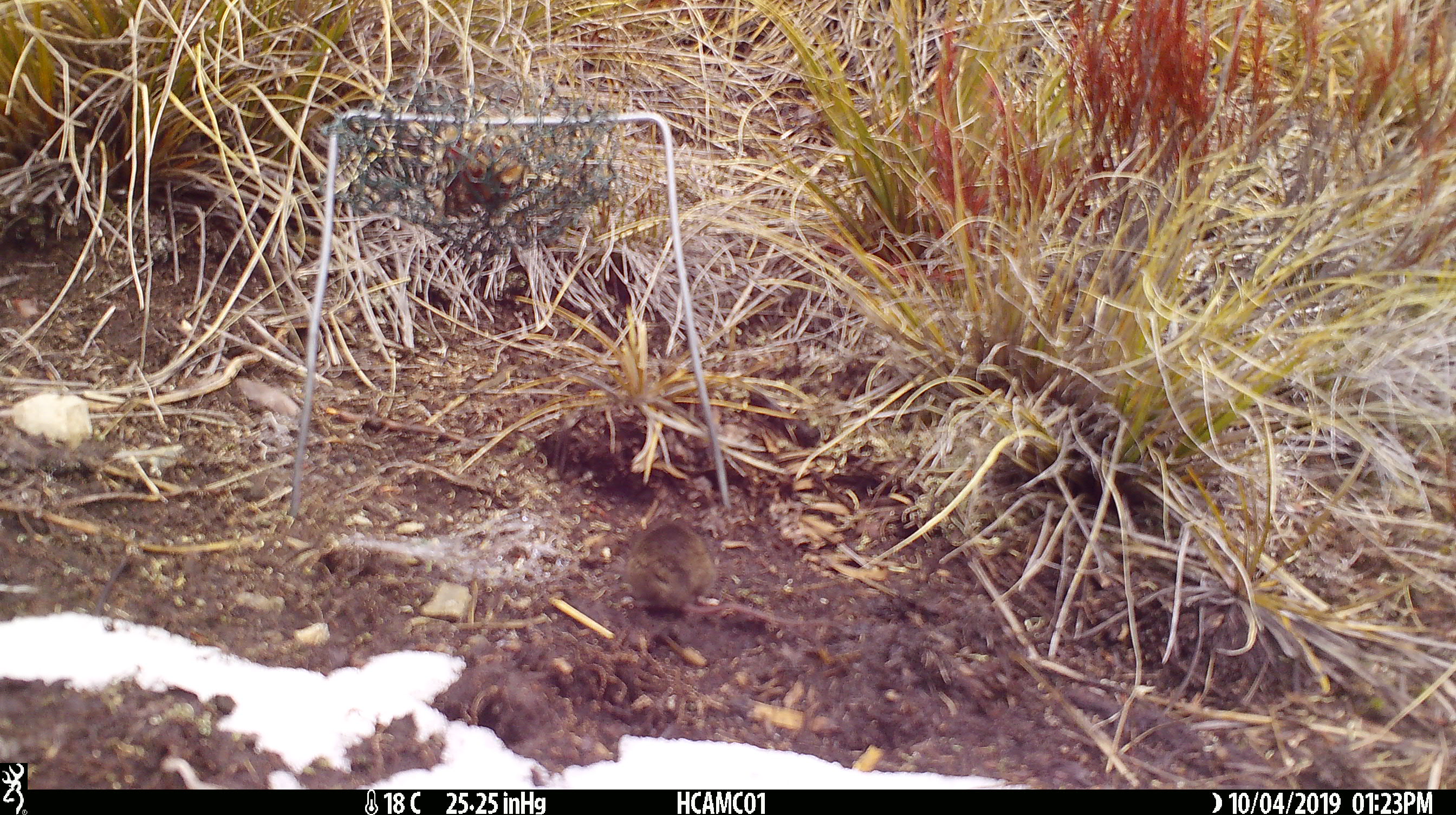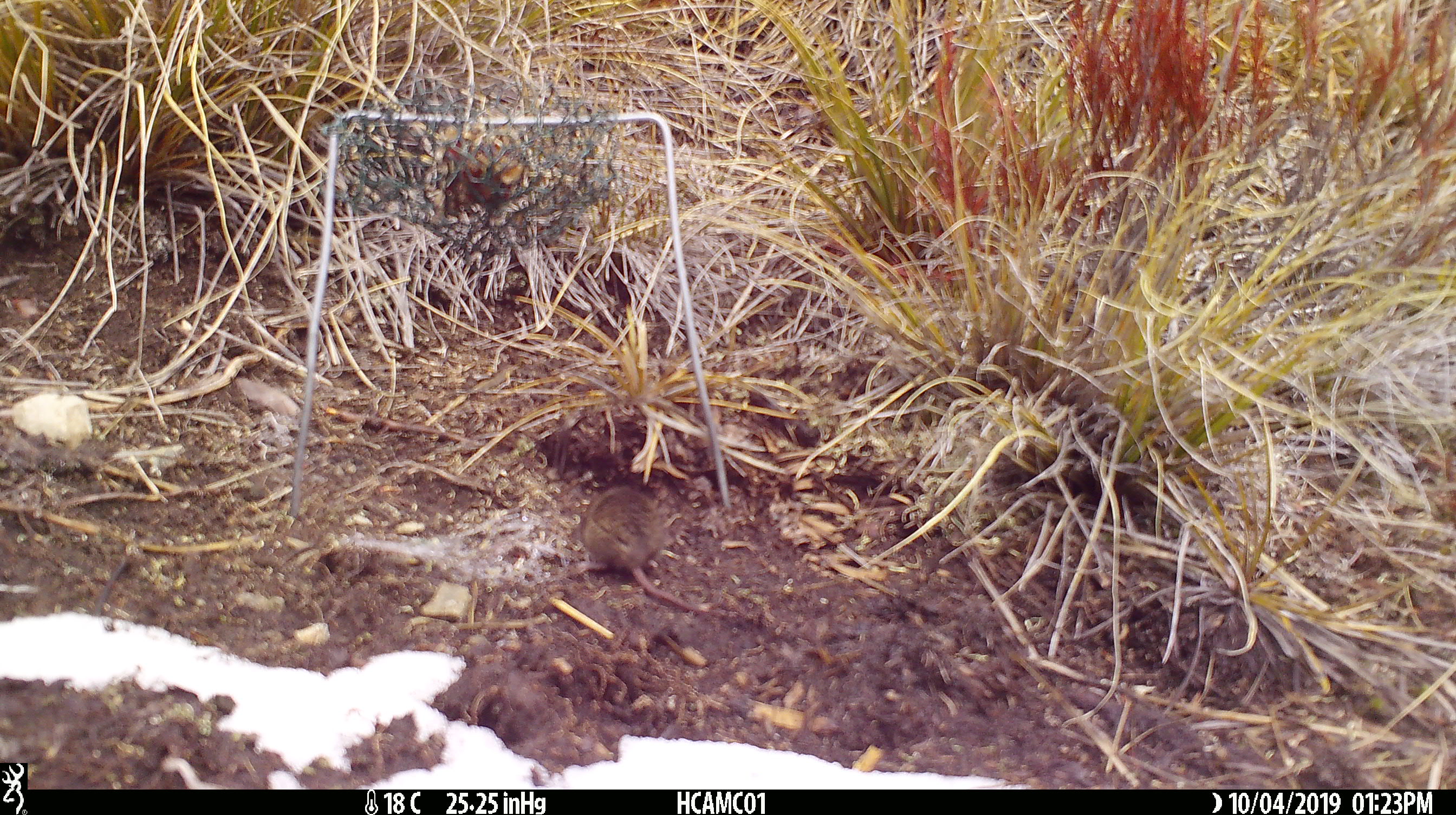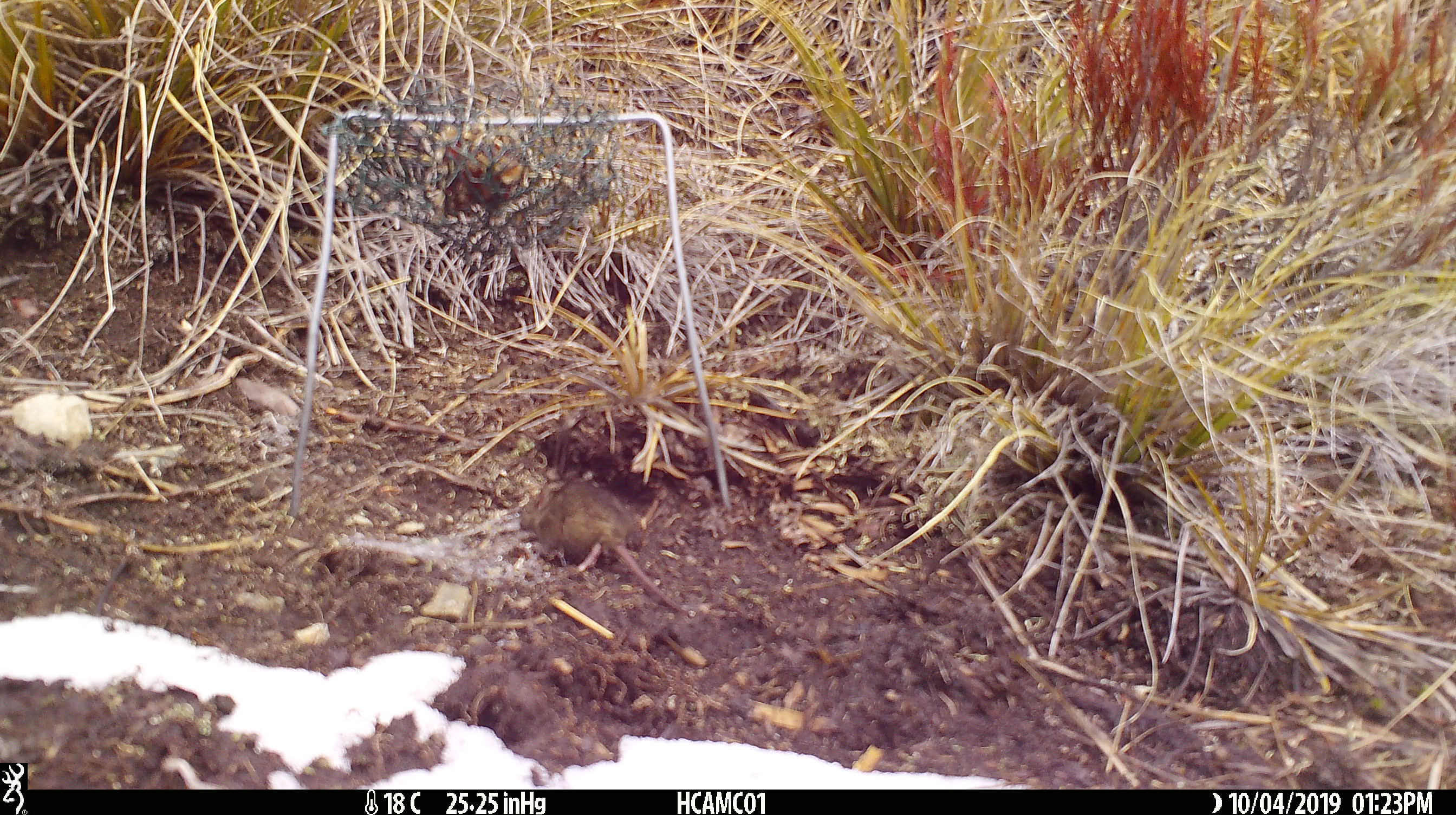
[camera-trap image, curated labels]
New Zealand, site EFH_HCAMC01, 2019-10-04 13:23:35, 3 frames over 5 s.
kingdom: Animalia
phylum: Chordata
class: Mammalia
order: Rodentia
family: Muridae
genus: Mus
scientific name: Mus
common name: mouse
Mouse (Mus).